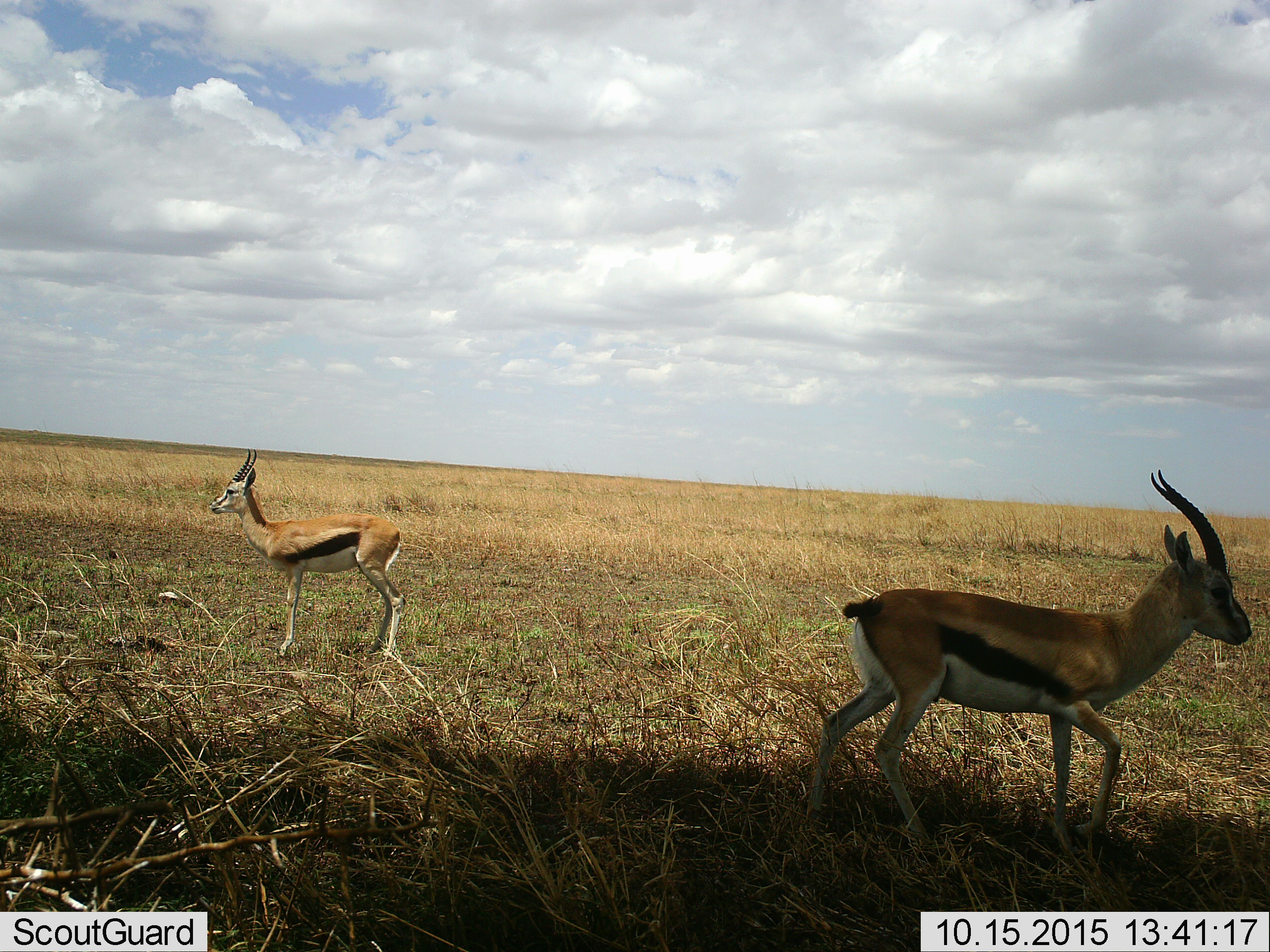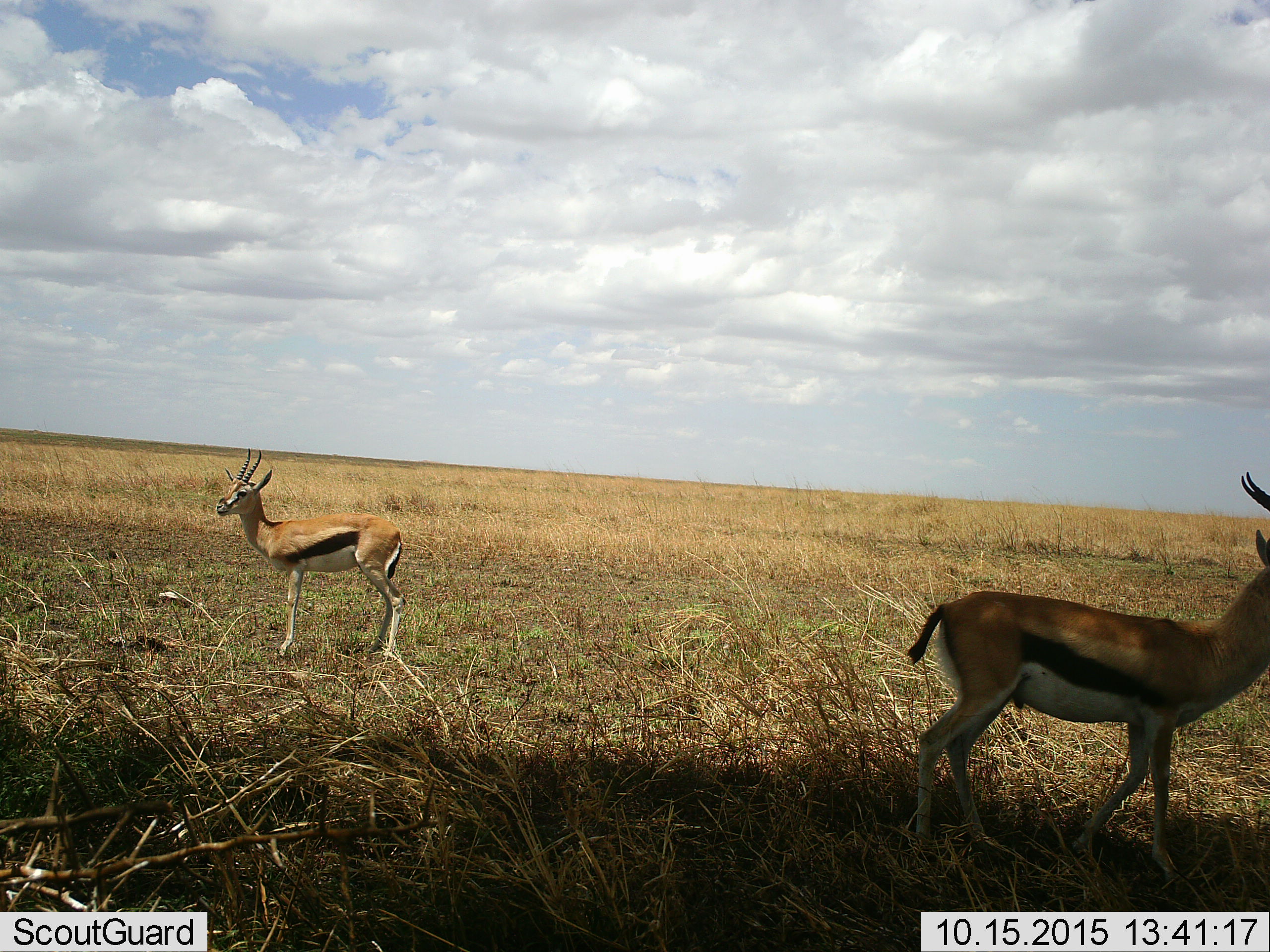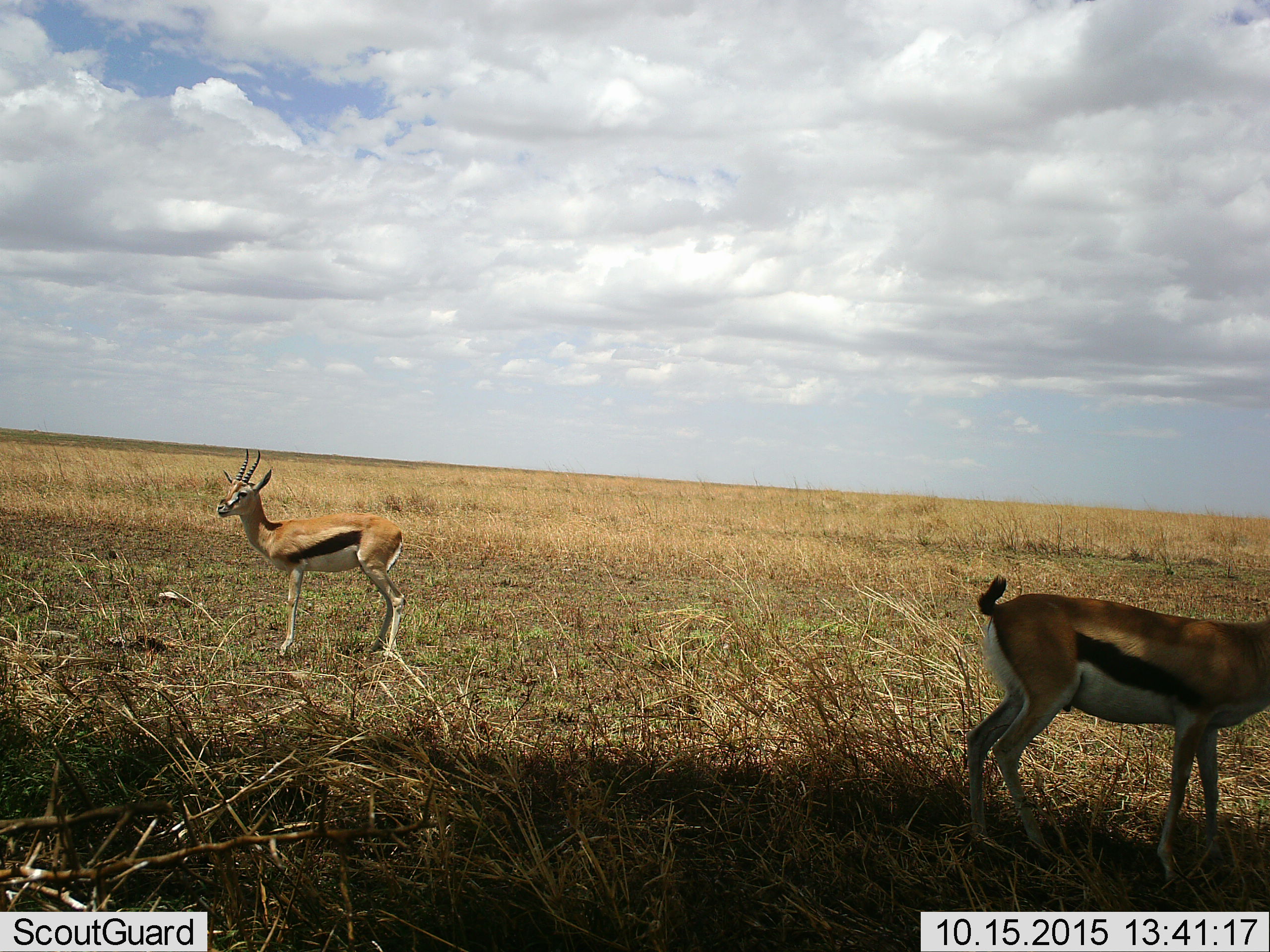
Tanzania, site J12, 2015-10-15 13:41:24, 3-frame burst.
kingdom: Animalia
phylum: Chordata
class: Mammalia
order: Artiodactyla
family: Bovidae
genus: Eudorcas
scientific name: Eudorcas thomsonii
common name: thomson's gazelle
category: gazellethomsons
Gazellethomsons (thomson's gazelle) (Eudorcas thomsonii), count 2. Behavior (volunteer vote fractions): standing 100%, resting 0%, moving 89%, interacting 0%. Young present (vote fraction): 11%. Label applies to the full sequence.